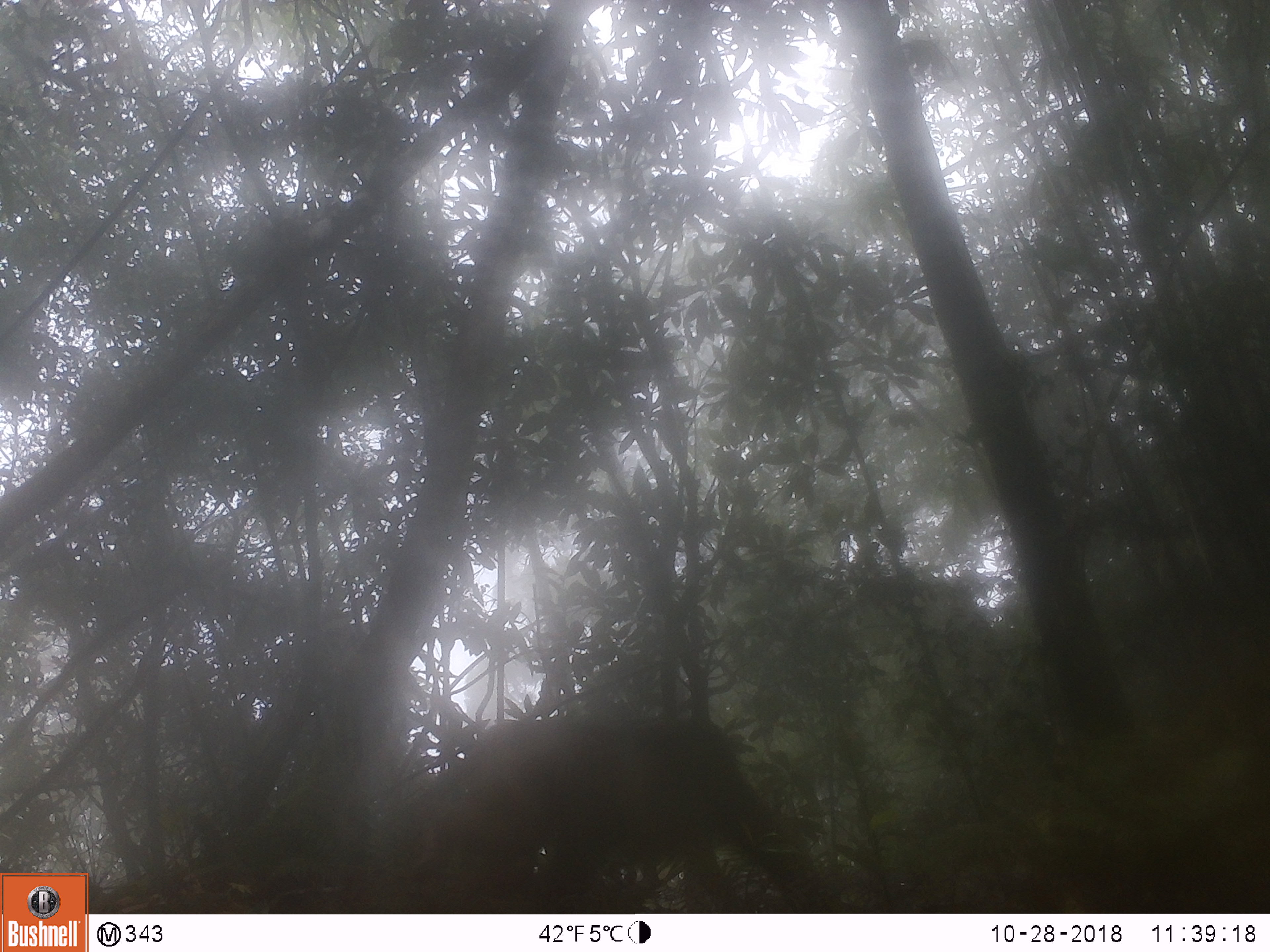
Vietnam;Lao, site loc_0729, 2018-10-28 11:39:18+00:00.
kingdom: Animalia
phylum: Chordata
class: Mammalia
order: Primates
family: Cercopithecidae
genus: Macaca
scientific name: Macaca arctoides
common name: stump-tailed macaque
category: stump tailed macaque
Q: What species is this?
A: Stump tailed macaque (stump-tailed macaque) (Macaca arctoides).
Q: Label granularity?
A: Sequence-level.